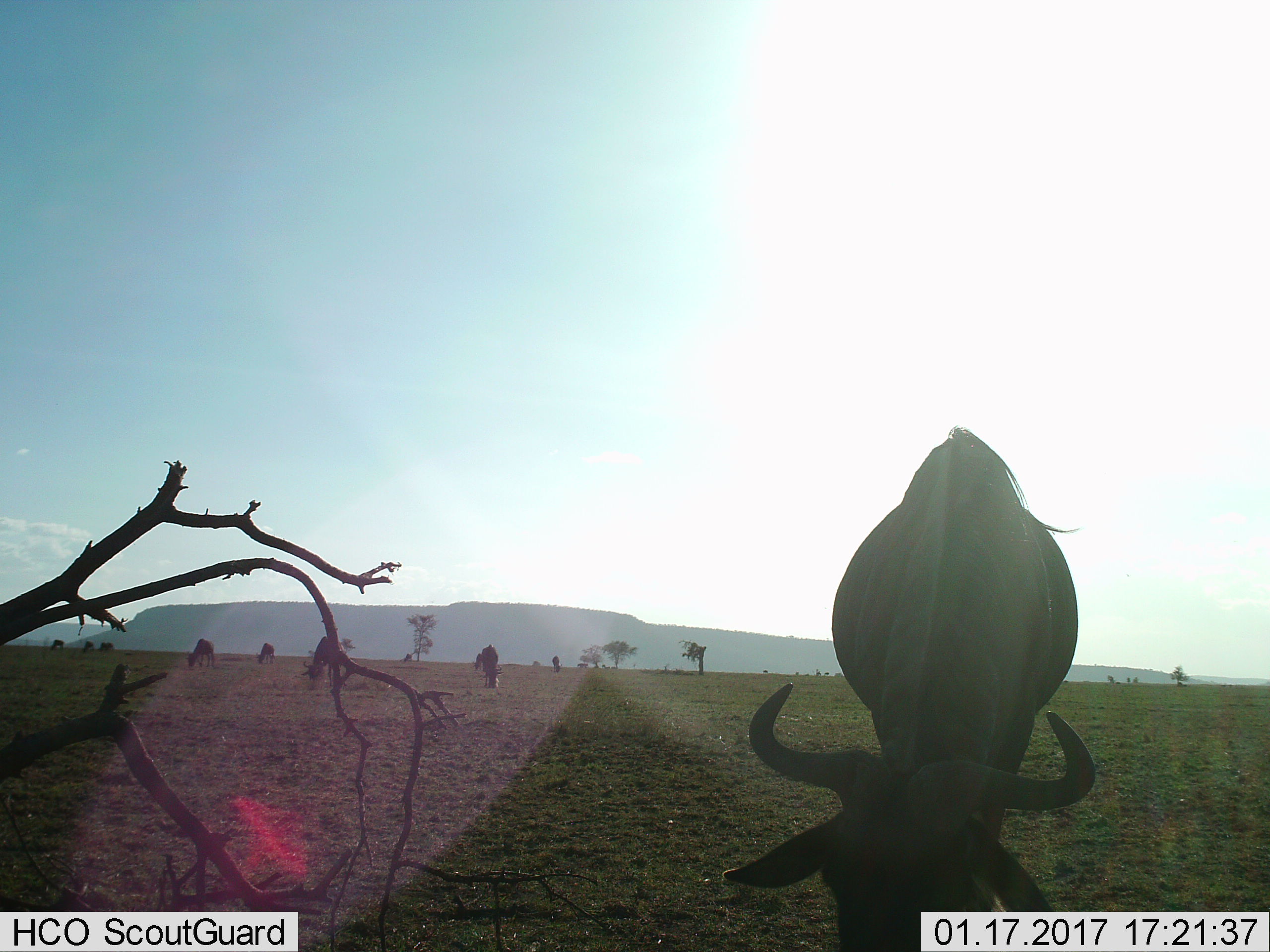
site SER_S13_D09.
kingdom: Animalia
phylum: Chordata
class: Mammalia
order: Artiodactyla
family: Bovidae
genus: Connochaetes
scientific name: Connochaetes taurinus taurinus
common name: blue wildebeest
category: wildebeestblue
Wildebeestblue (blue wildebeest) (Connochaetes taurinus taurinus), count 10. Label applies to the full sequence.